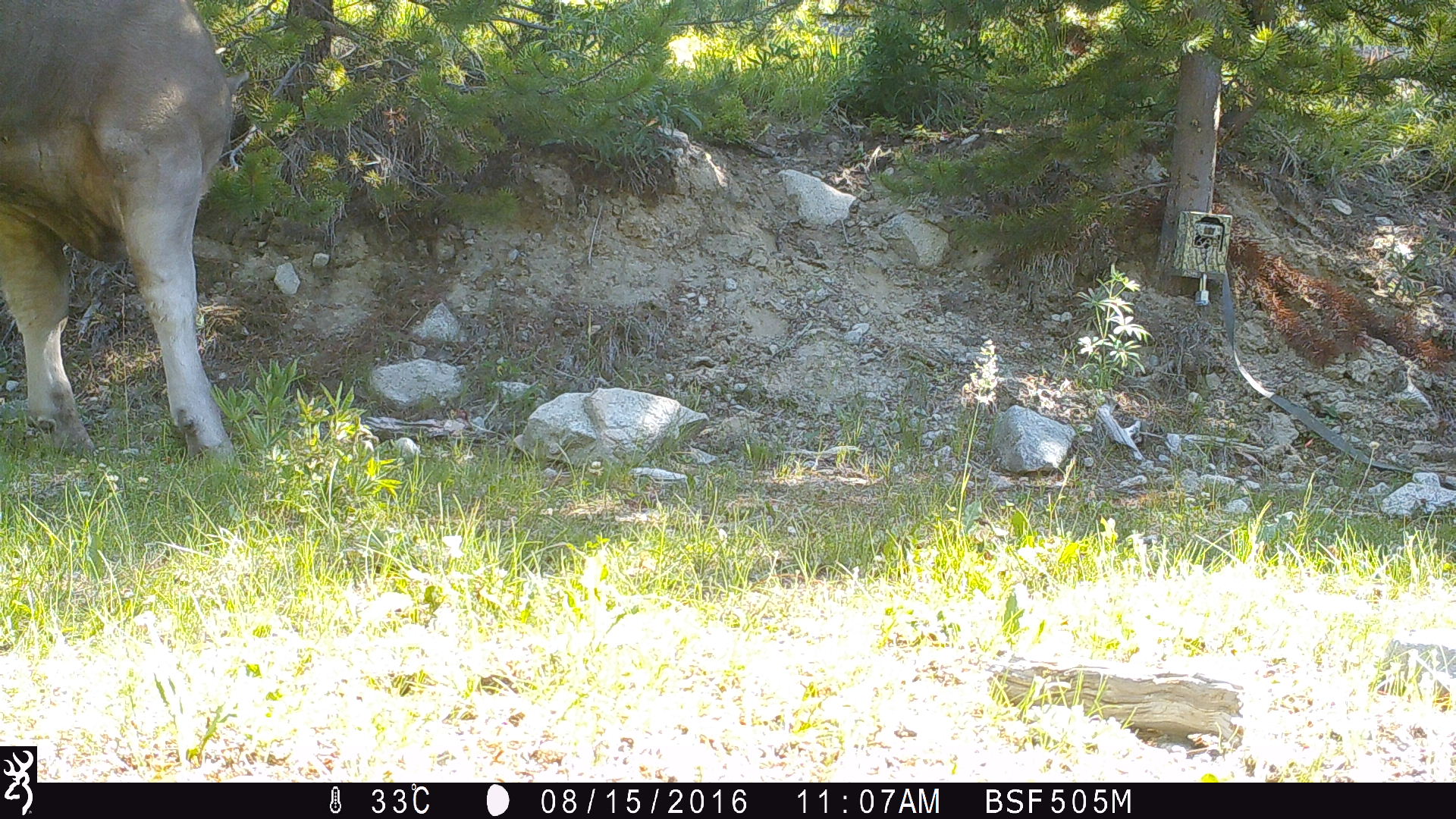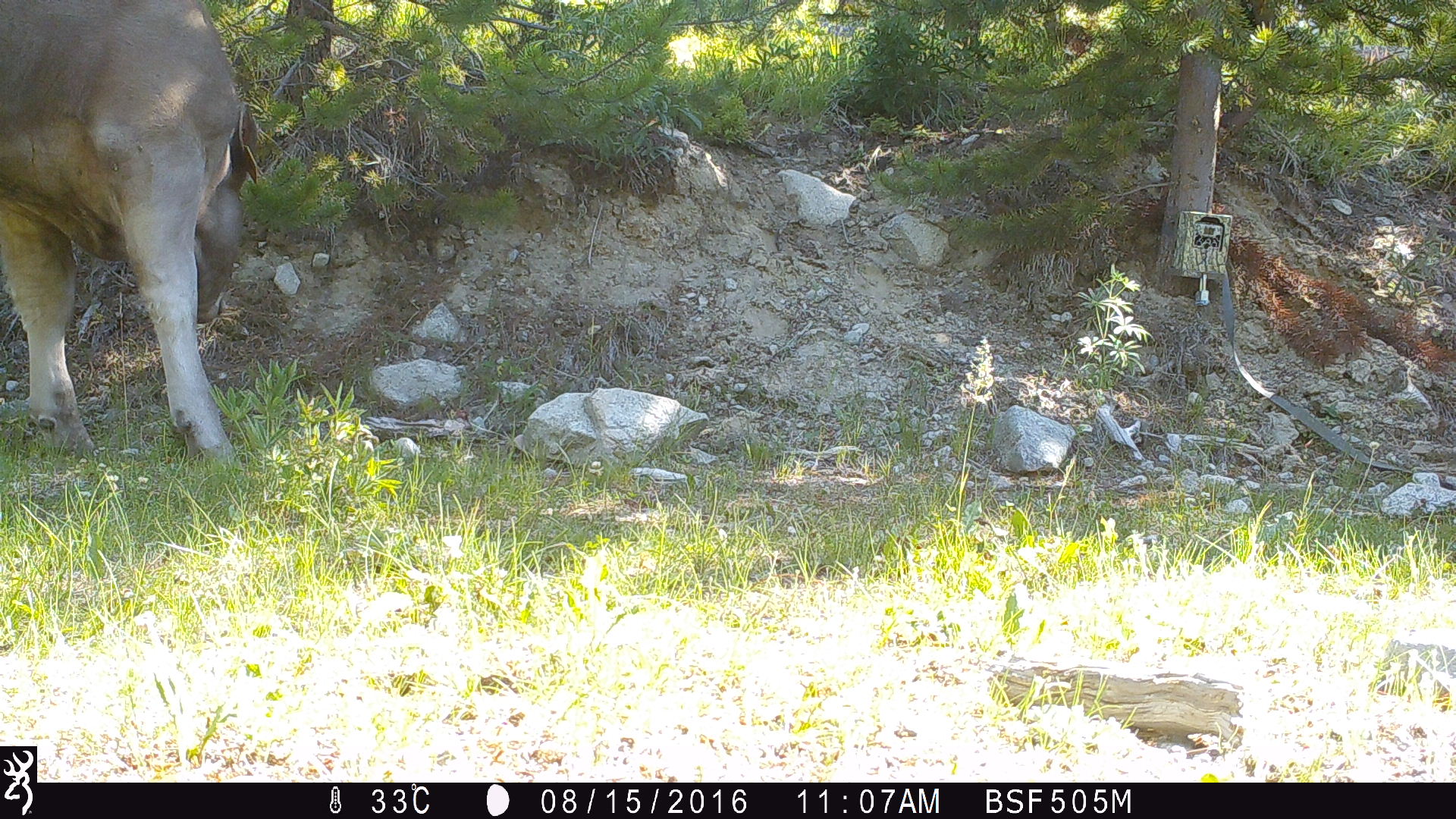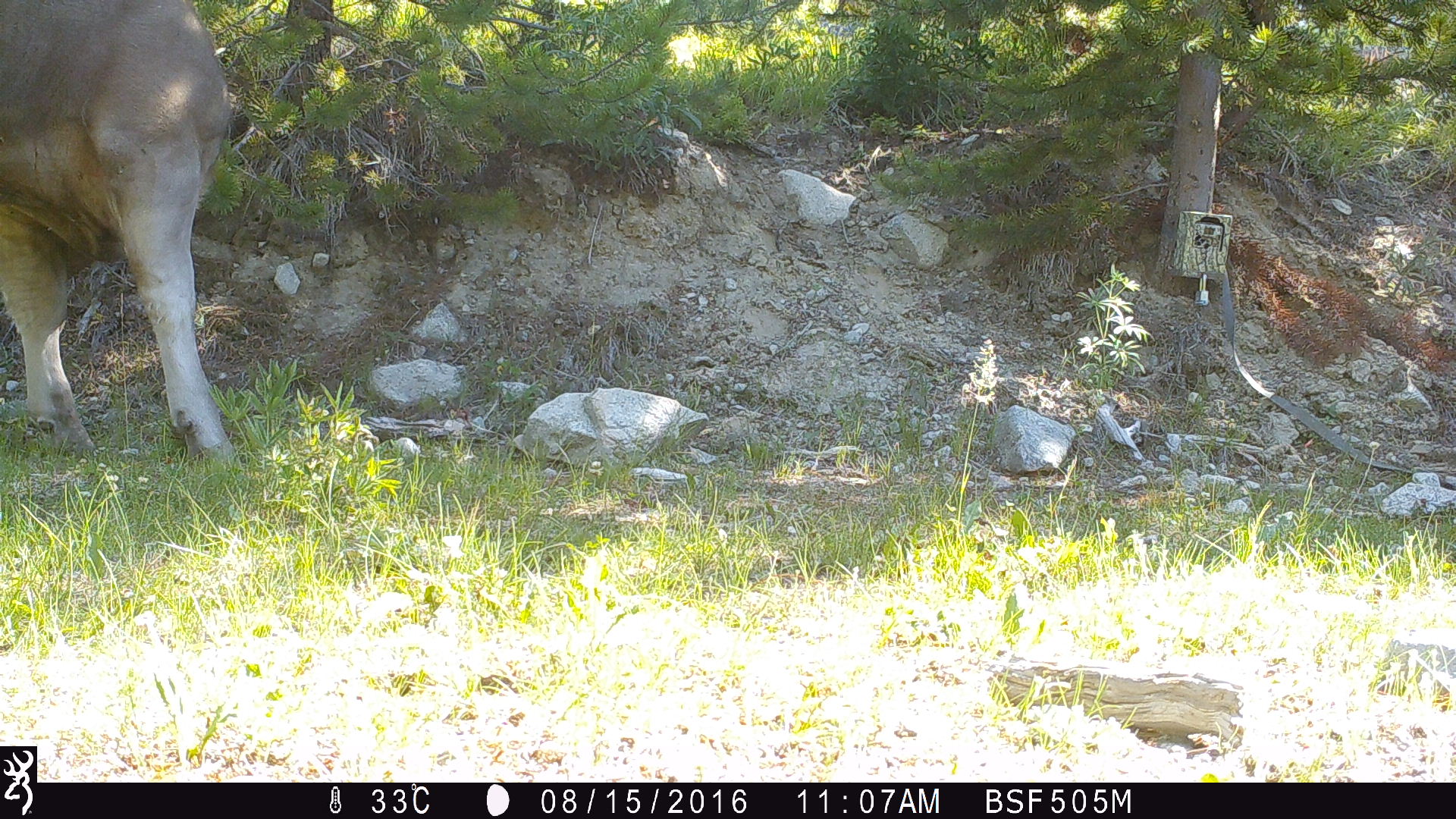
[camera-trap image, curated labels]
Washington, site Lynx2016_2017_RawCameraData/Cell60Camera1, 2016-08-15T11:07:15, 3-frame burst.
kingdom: Animalia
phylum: Chordata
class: Mammalia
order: Artiodactyla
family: Bovidae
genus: Bos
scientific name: Bos taurus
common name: domestic cattle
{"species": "domestic cattle (Bos taurus)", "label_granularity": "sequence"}